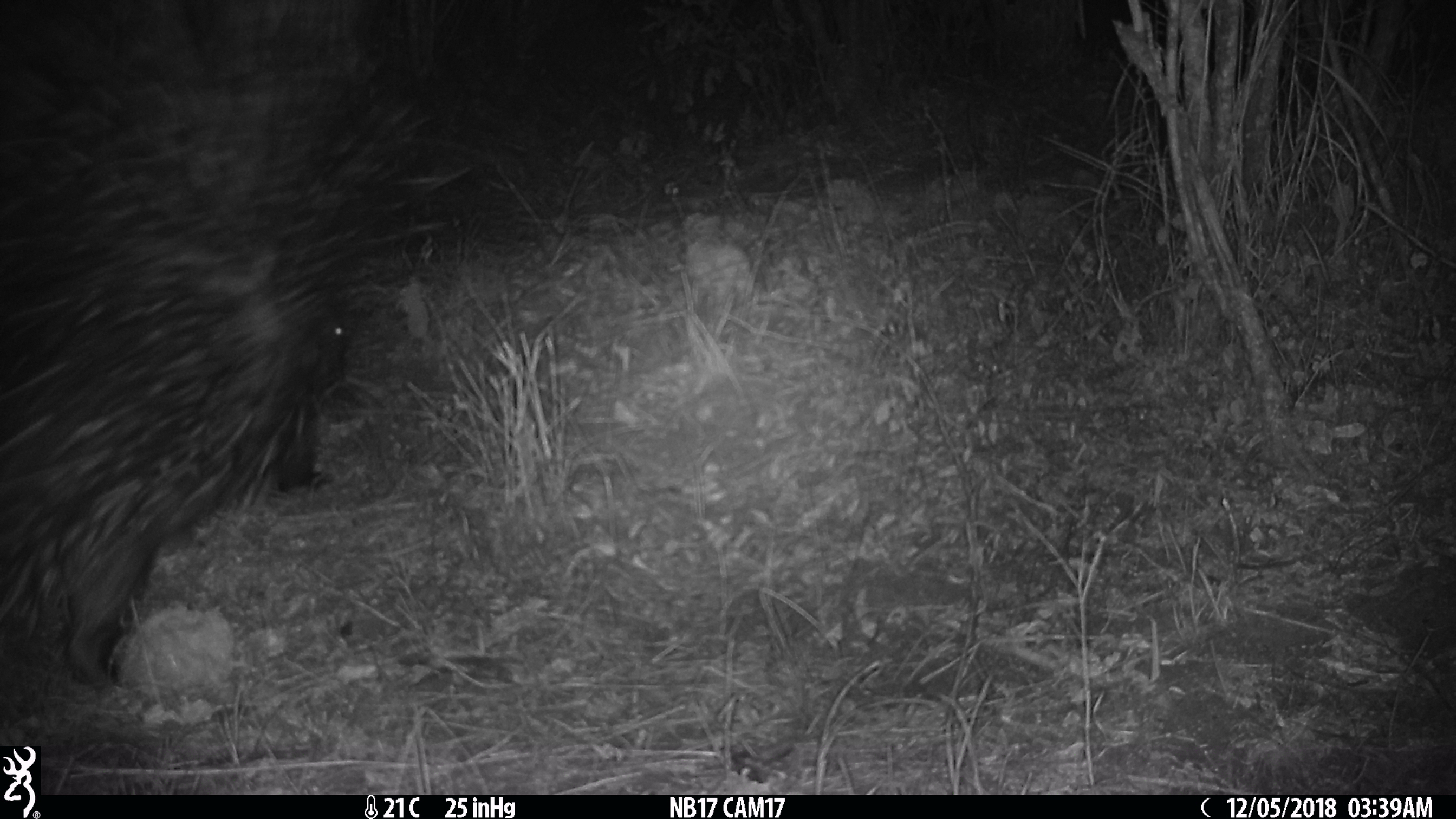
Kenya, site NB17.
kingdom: Animalia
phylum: Chordata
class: Mammalia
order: Rodentia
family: Hystricidae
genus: Hystrix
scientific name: Hystrix africaeaustralis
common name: porcupine